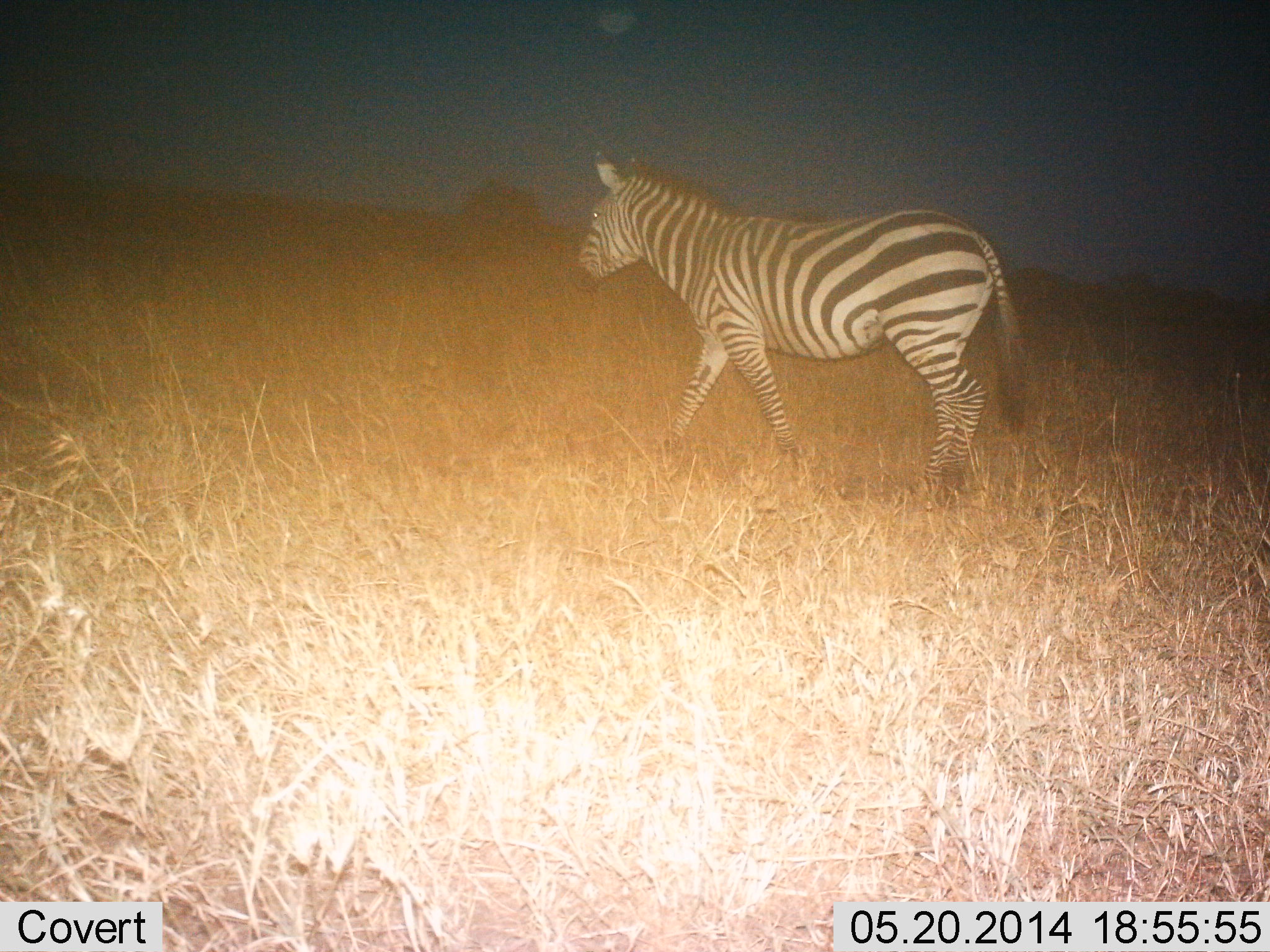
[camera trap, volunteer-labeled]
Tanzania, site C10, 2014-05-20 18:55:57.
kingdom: Animalia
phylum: Chordata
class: Mammalia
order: Perissodactyla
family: Equidae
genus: Equus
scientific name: Equus quagga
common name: plains zebra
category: zebra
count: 1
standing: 0%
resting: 0%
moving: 100%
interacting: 0%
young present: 0%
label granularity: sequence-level